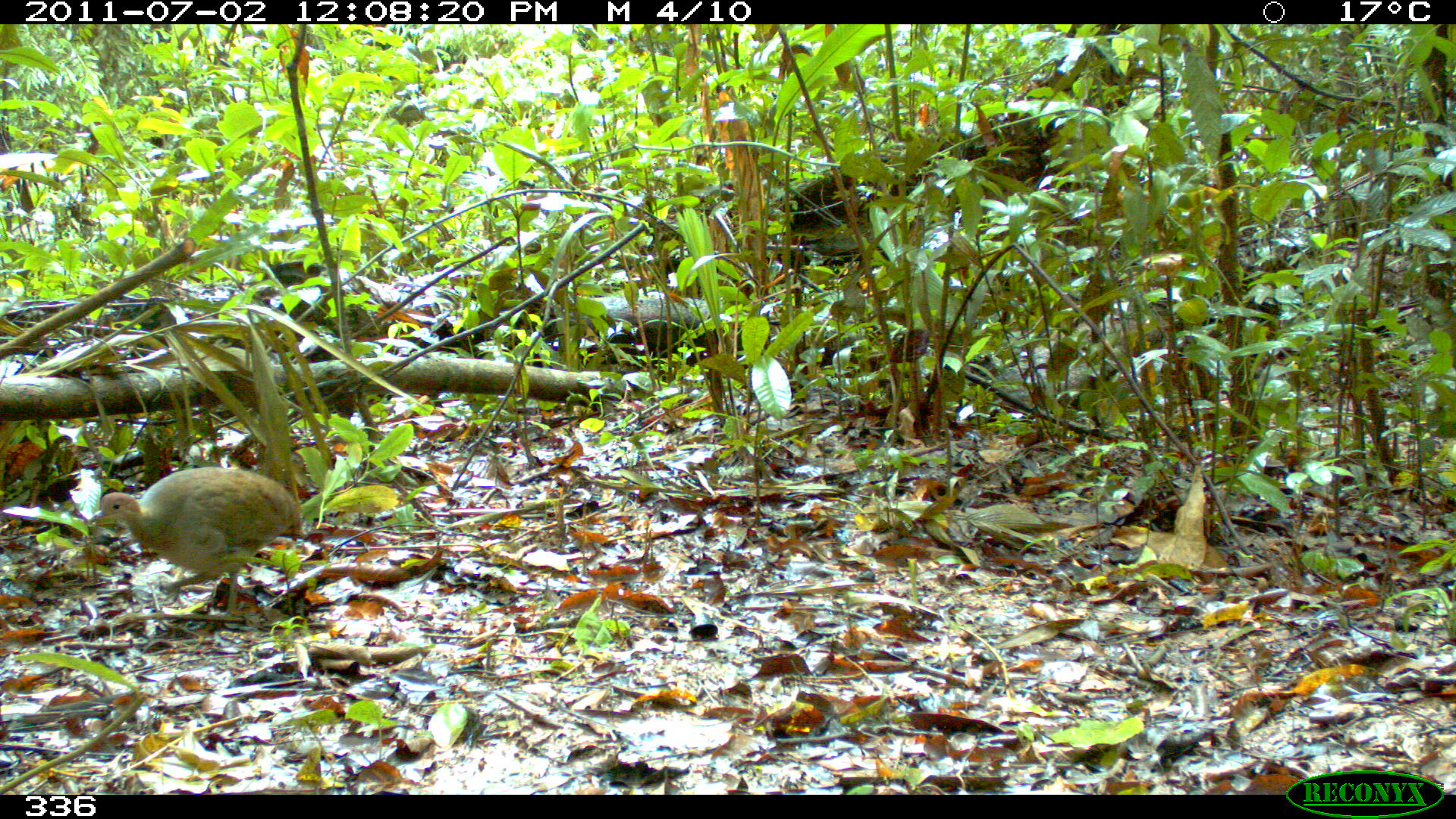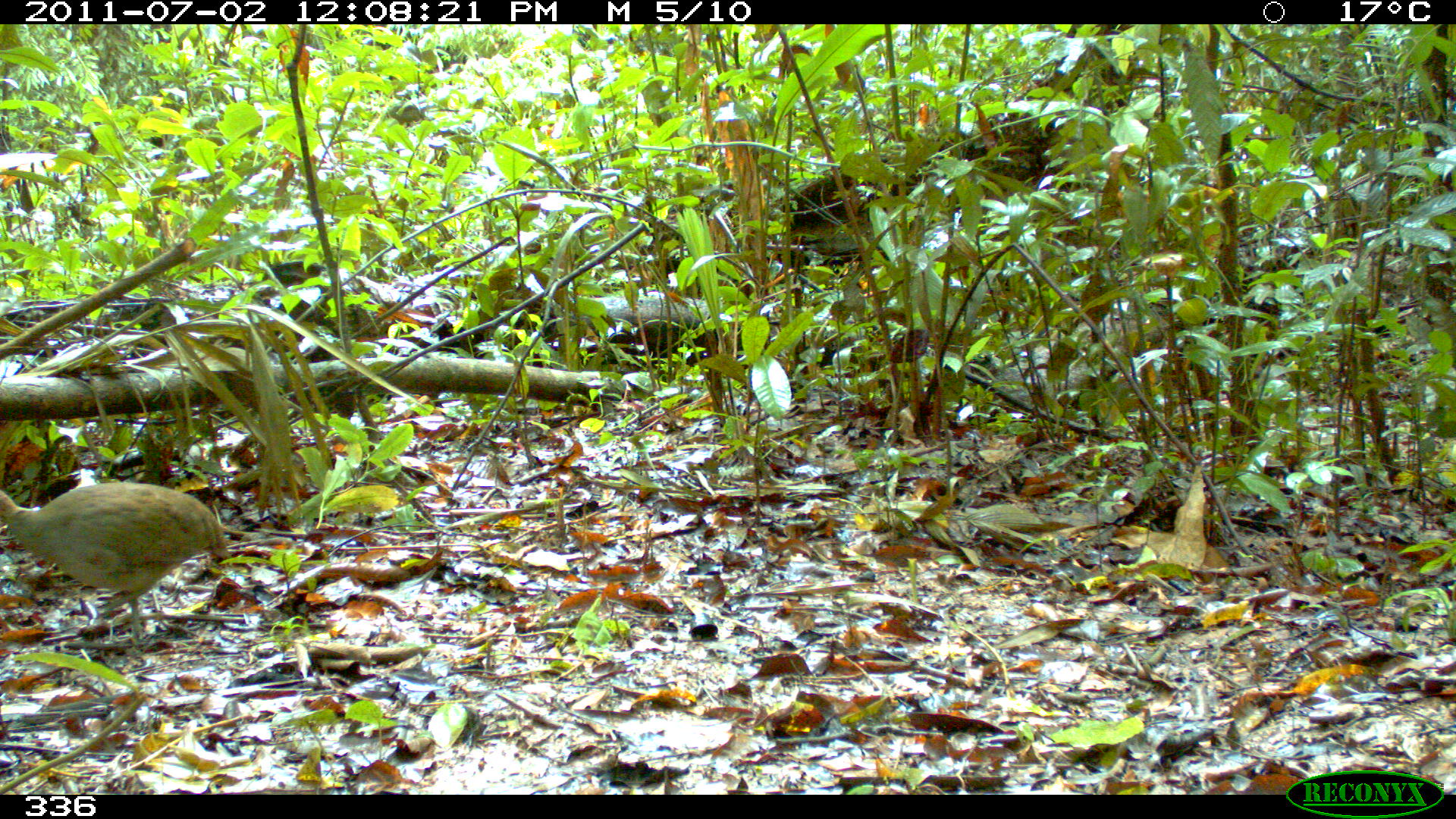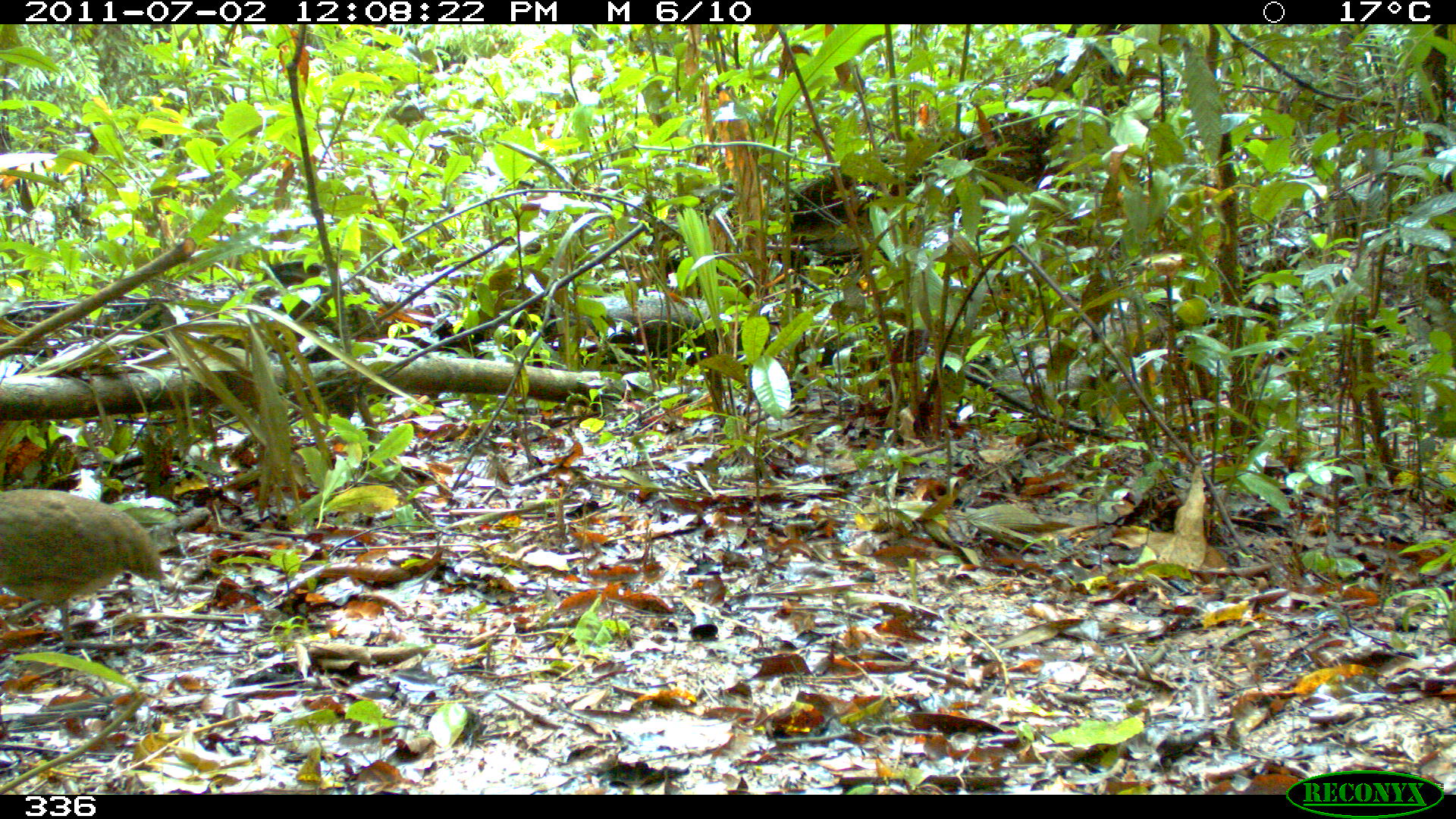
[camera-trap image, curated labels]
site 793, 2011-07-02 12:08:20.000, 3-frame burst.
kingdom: Animalia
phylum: Chordata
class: Aves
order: Galliformes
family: Phasianidae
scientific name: Phasianidae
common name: quails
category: quail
Quail (quails) (Phasianidae).